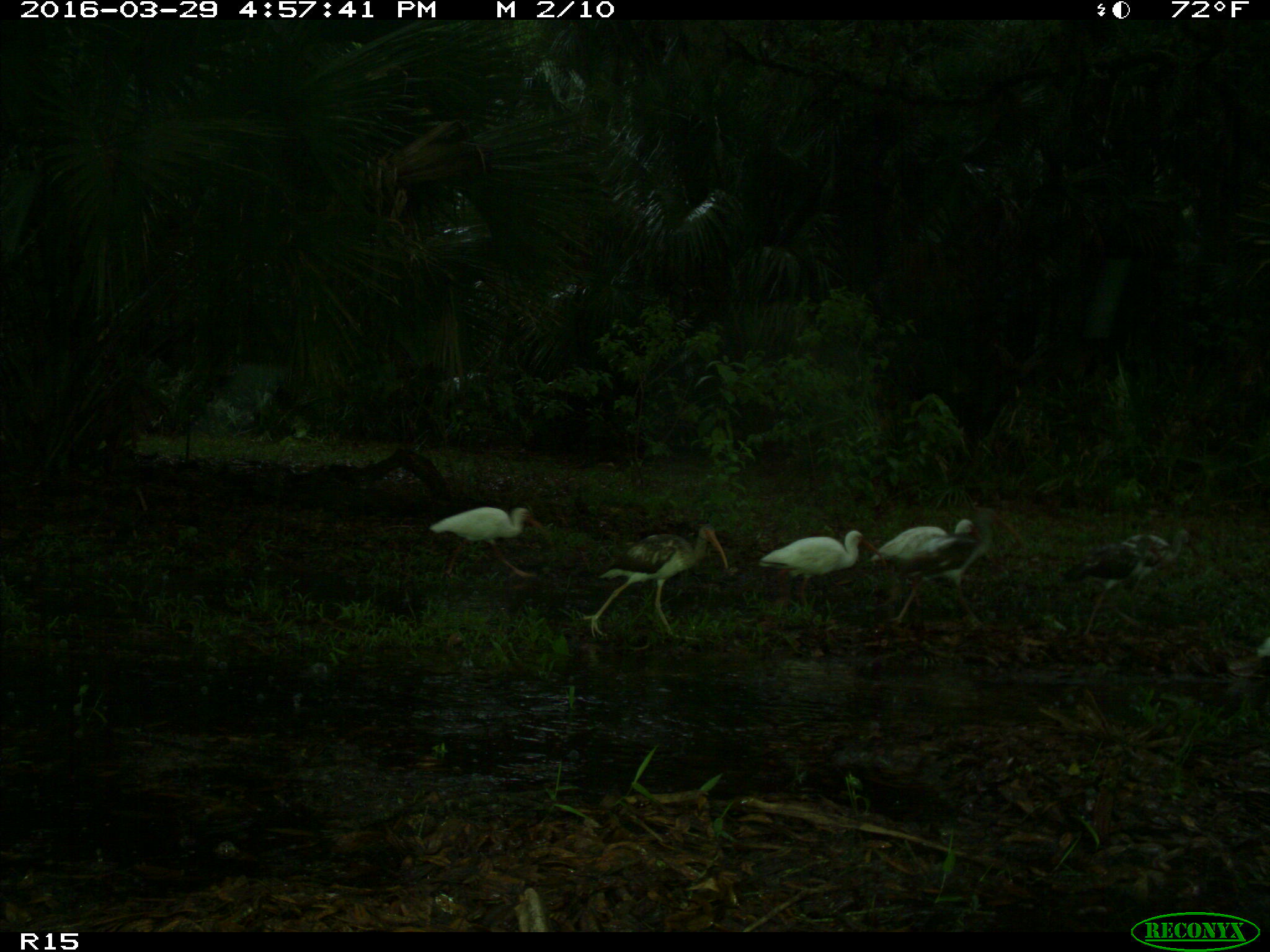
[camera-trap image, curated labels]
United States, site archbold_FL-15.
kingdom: Animalia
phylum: Chordata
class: Aves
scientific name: Aves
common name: birds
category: unidentified bird